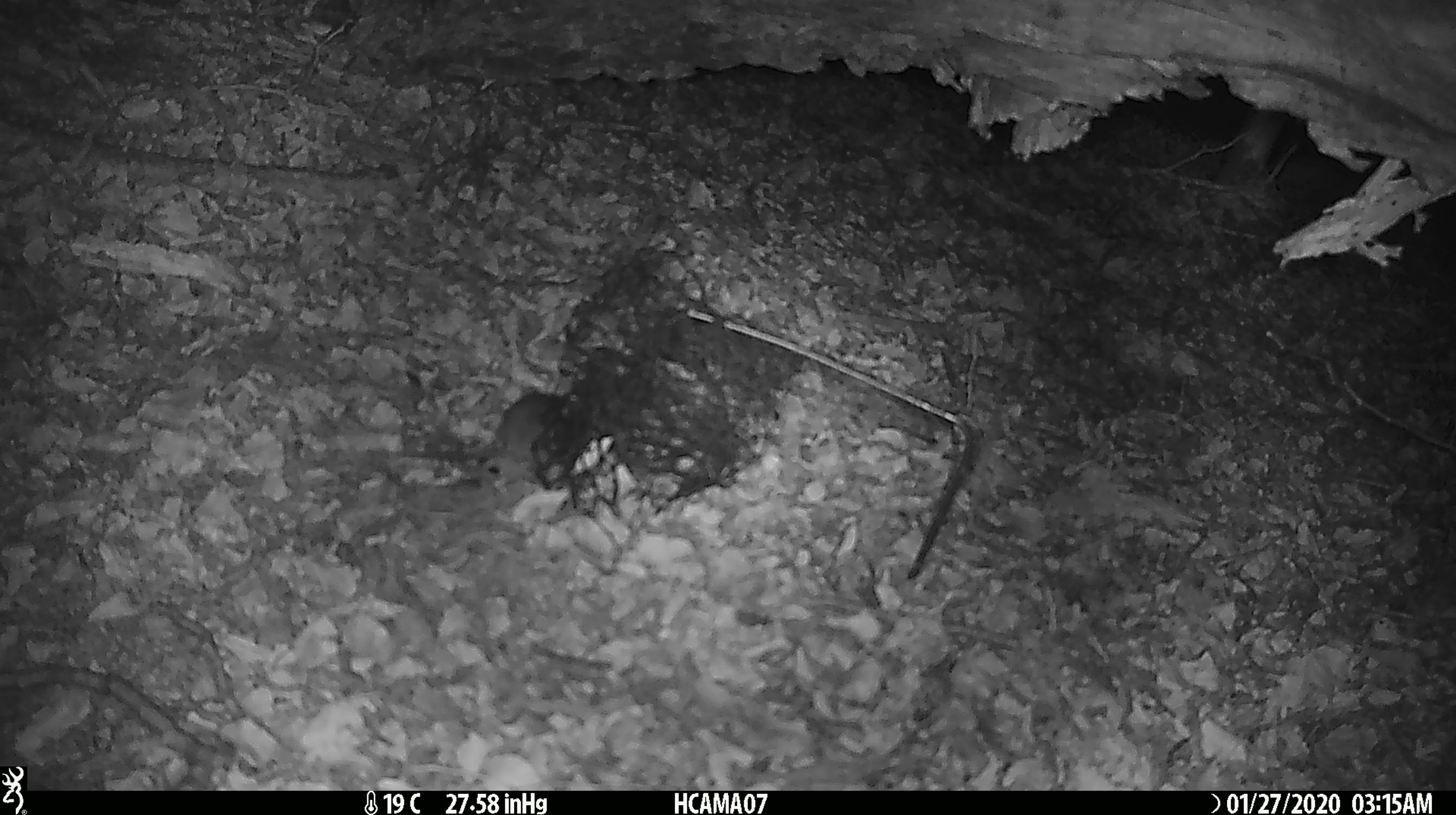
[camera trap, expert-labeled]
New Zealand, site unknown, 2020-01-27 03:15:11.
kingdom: Animalia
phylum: Chordata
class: Mammalia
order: Rodentia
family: Muridae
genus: Mus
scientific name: Mus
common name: mouse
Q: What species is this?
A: Mouse (Mus).